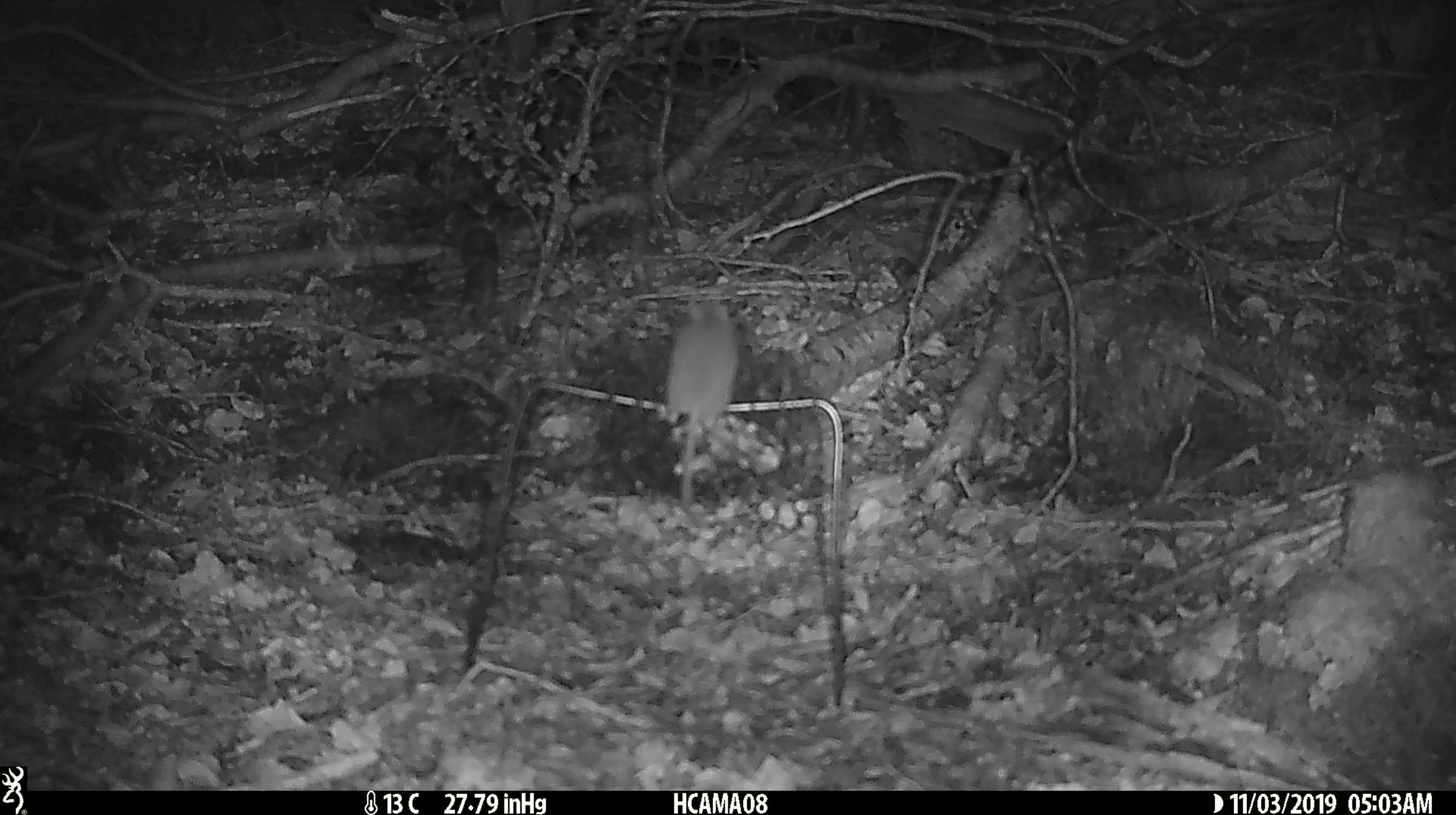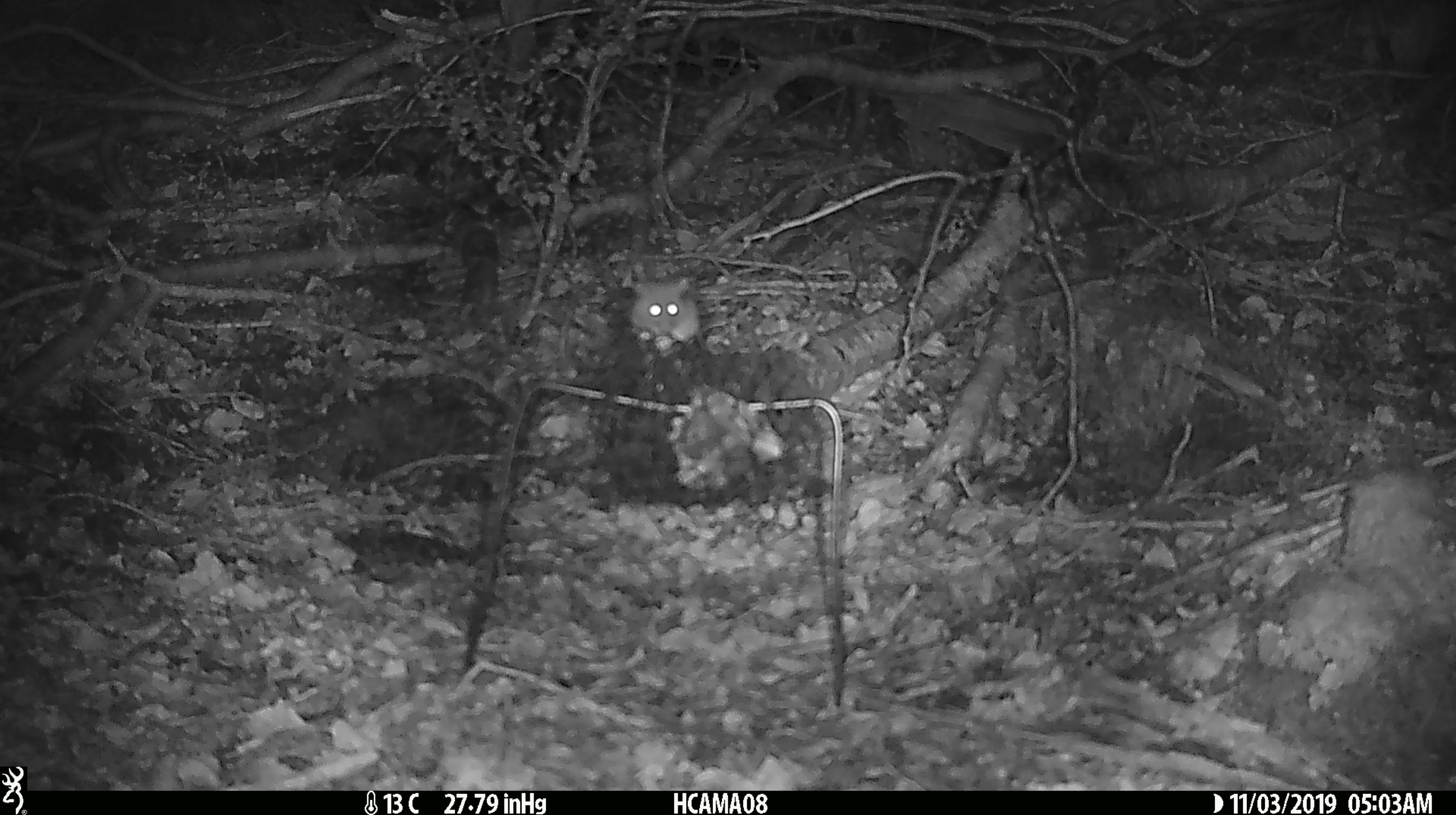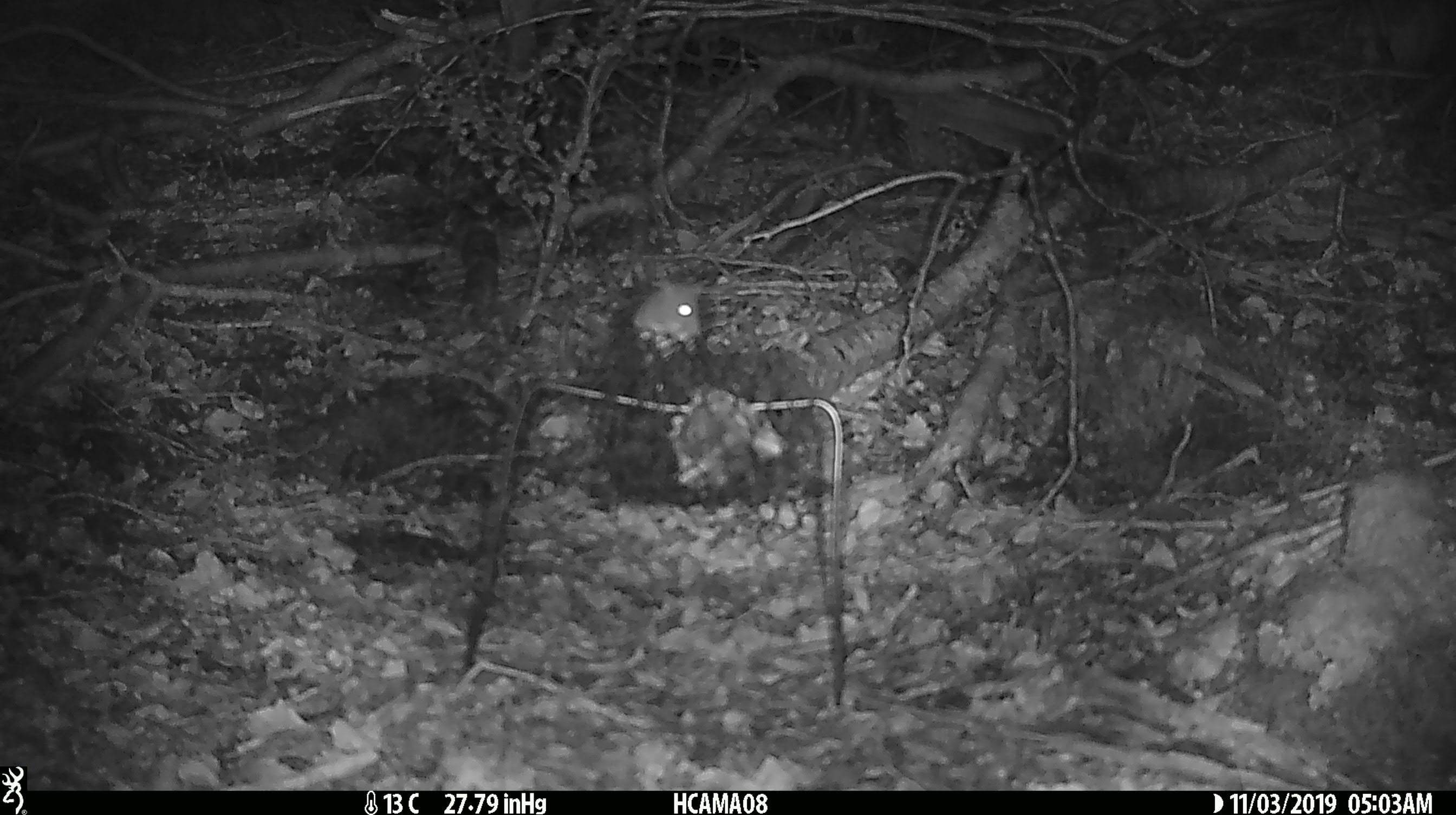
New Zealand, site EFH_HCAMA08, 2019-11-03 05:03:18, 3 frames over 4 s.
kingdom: Animalia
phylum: Chordata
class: Mammalia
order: Rodentia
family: Muridae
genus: Mus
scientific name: Mus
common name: mouse